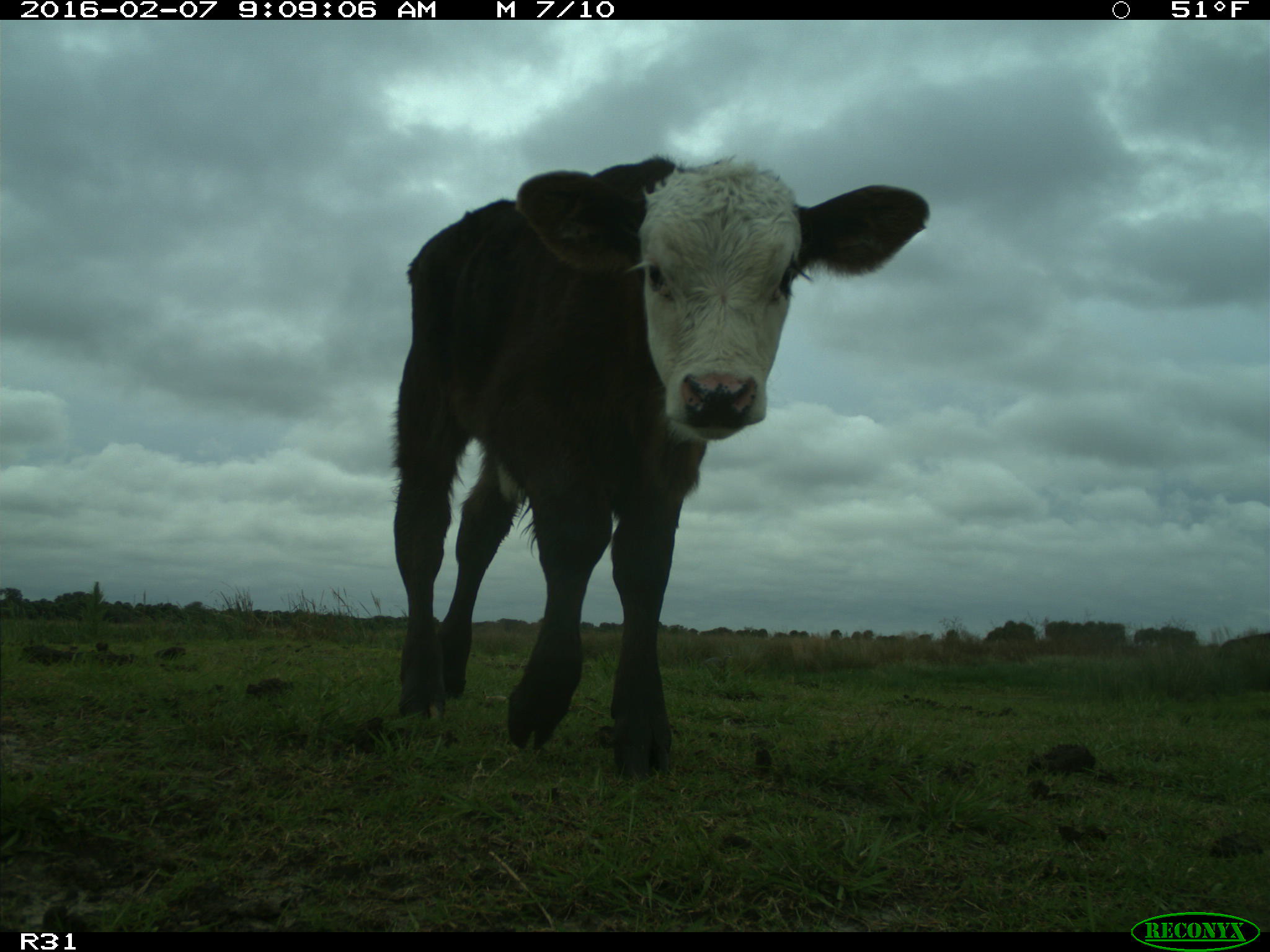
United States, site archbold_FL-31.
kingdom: Animalia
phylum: Chordata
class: Mammalia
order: Artiodactyla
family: Bovidae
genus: Bos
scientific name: Bos taurus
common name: domestic cow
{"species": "Bos taurus (domestic cow)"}